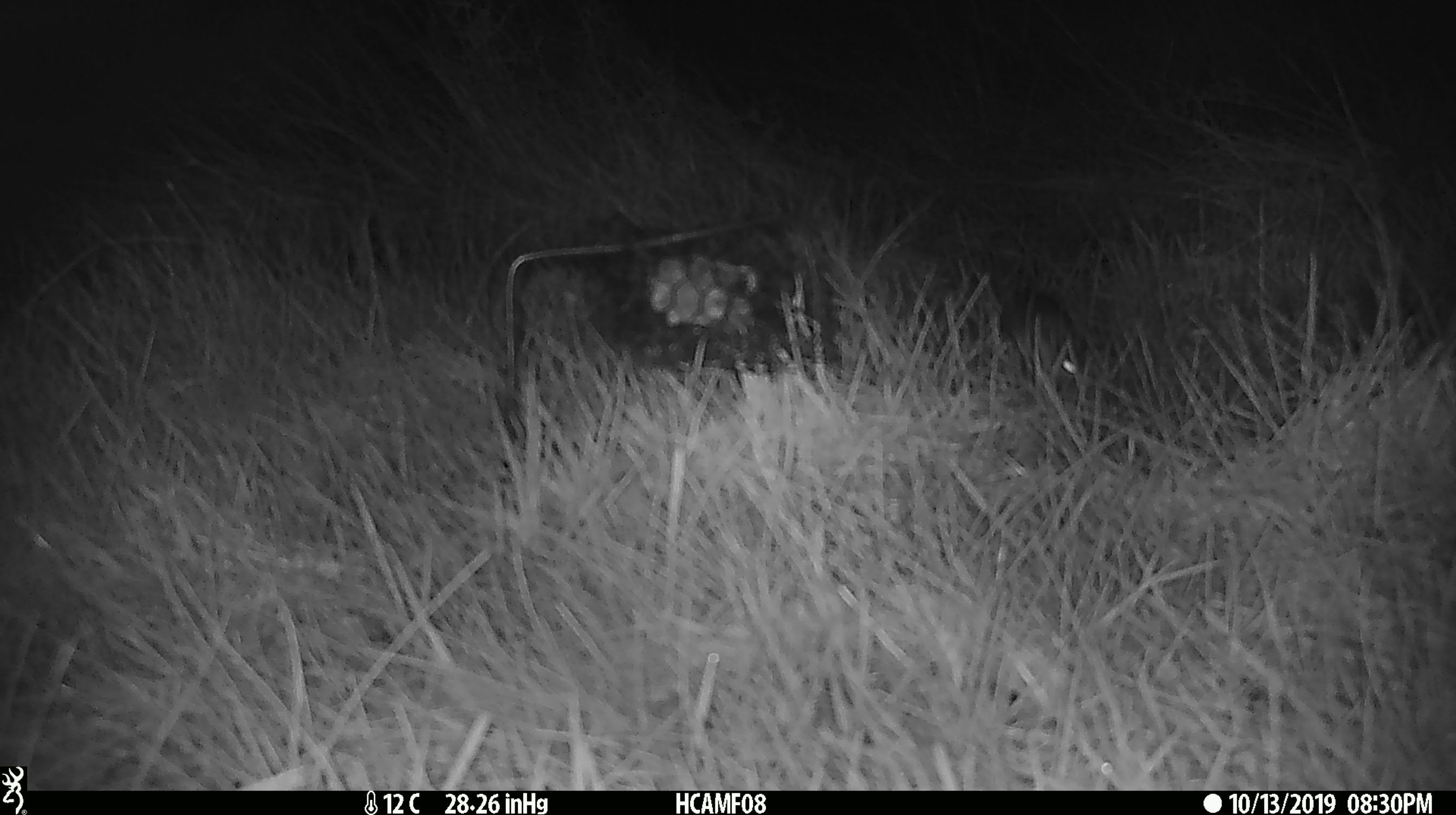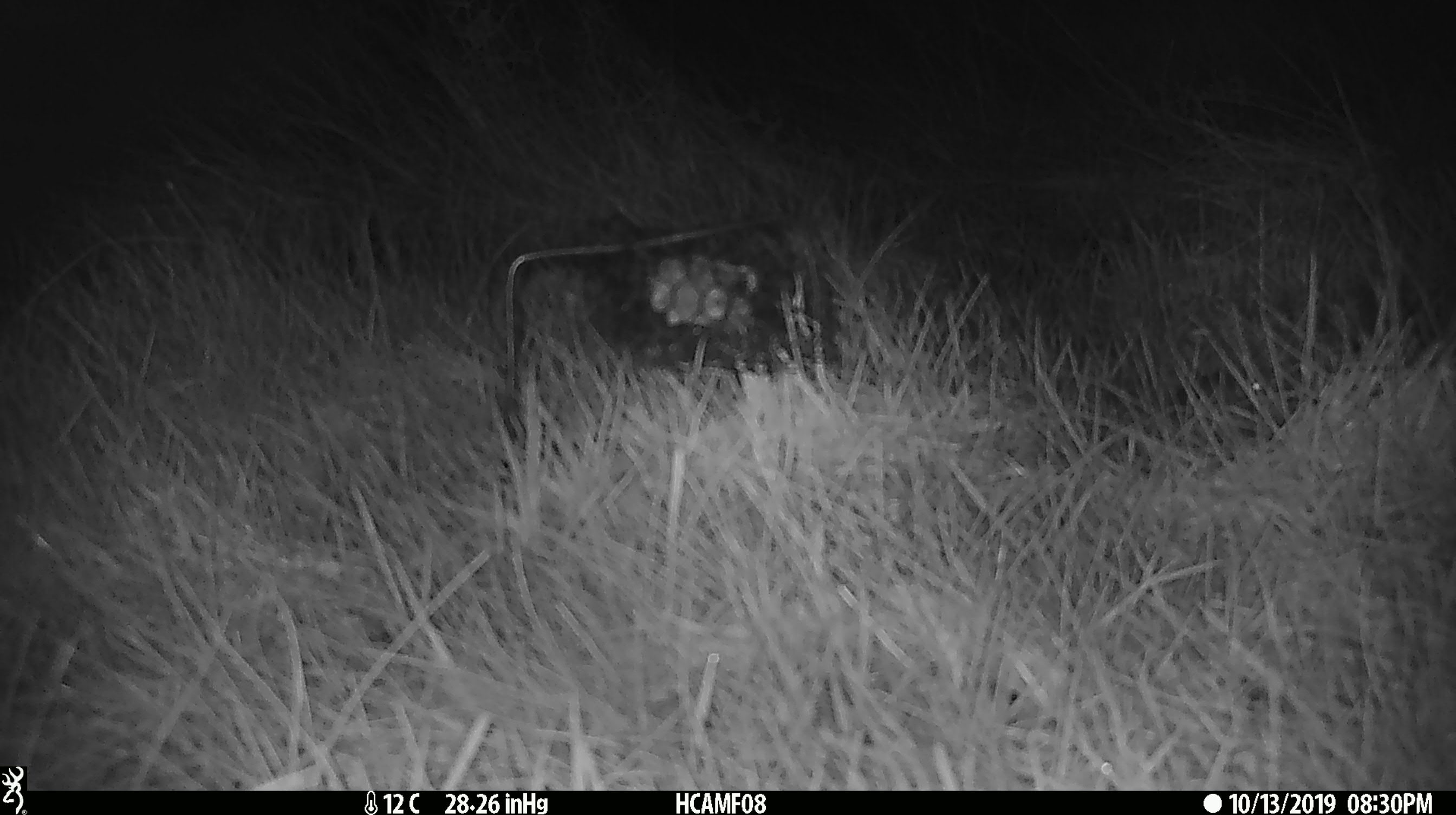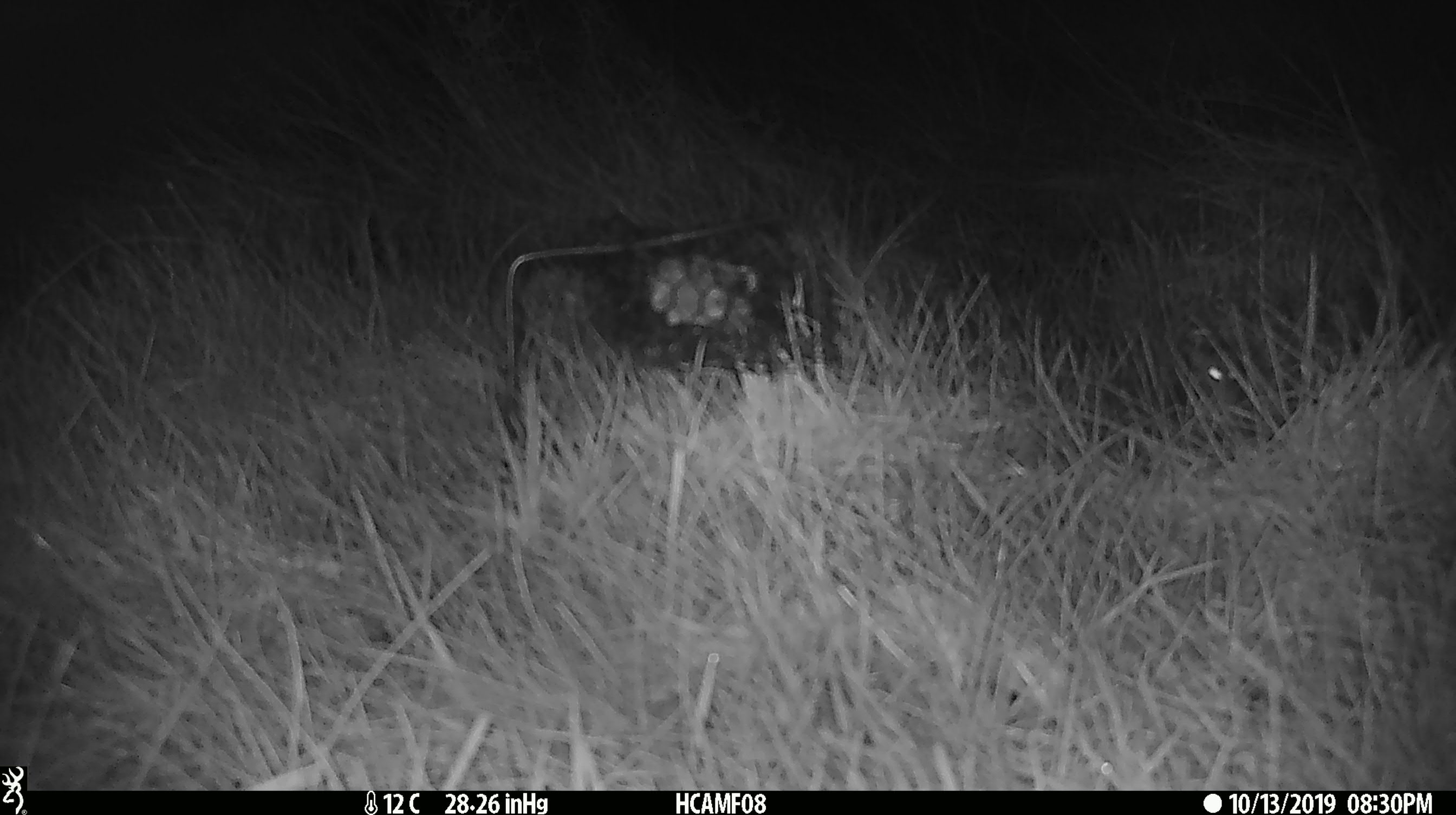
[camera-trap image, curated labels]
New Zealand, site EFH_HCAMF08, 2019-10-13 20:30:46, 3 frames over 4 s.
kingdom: Animalia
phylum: Chordata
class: Mammalia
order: Rodentia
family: Muridae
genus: Mus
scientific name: Mus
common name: mouse